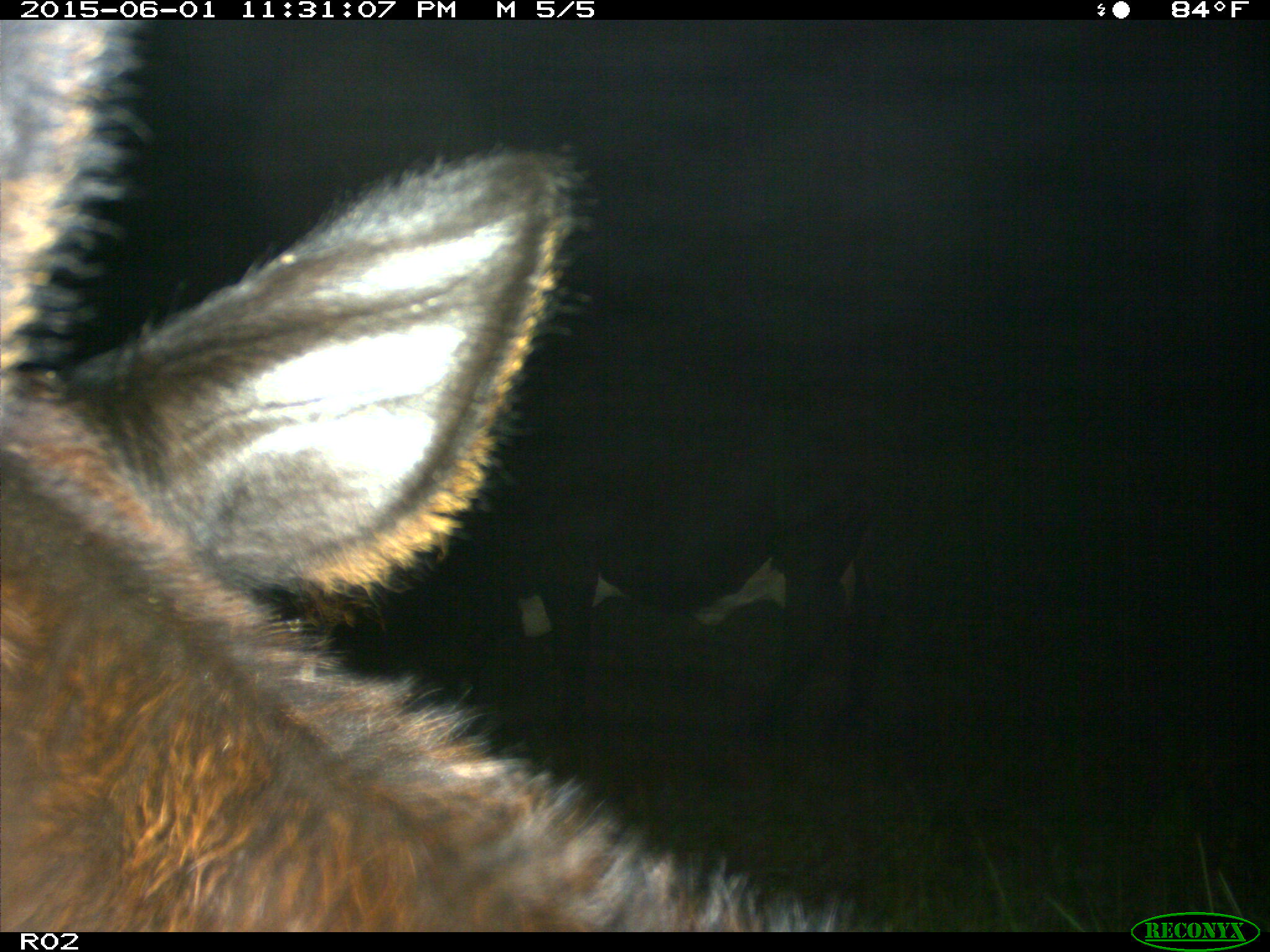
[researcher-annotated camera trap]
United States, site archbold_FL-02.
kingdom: Animalia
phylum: Chordata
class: Mammalia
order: Artiodactyla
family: Bovidae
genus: Bos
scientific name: Bos taurus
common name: domestic cow